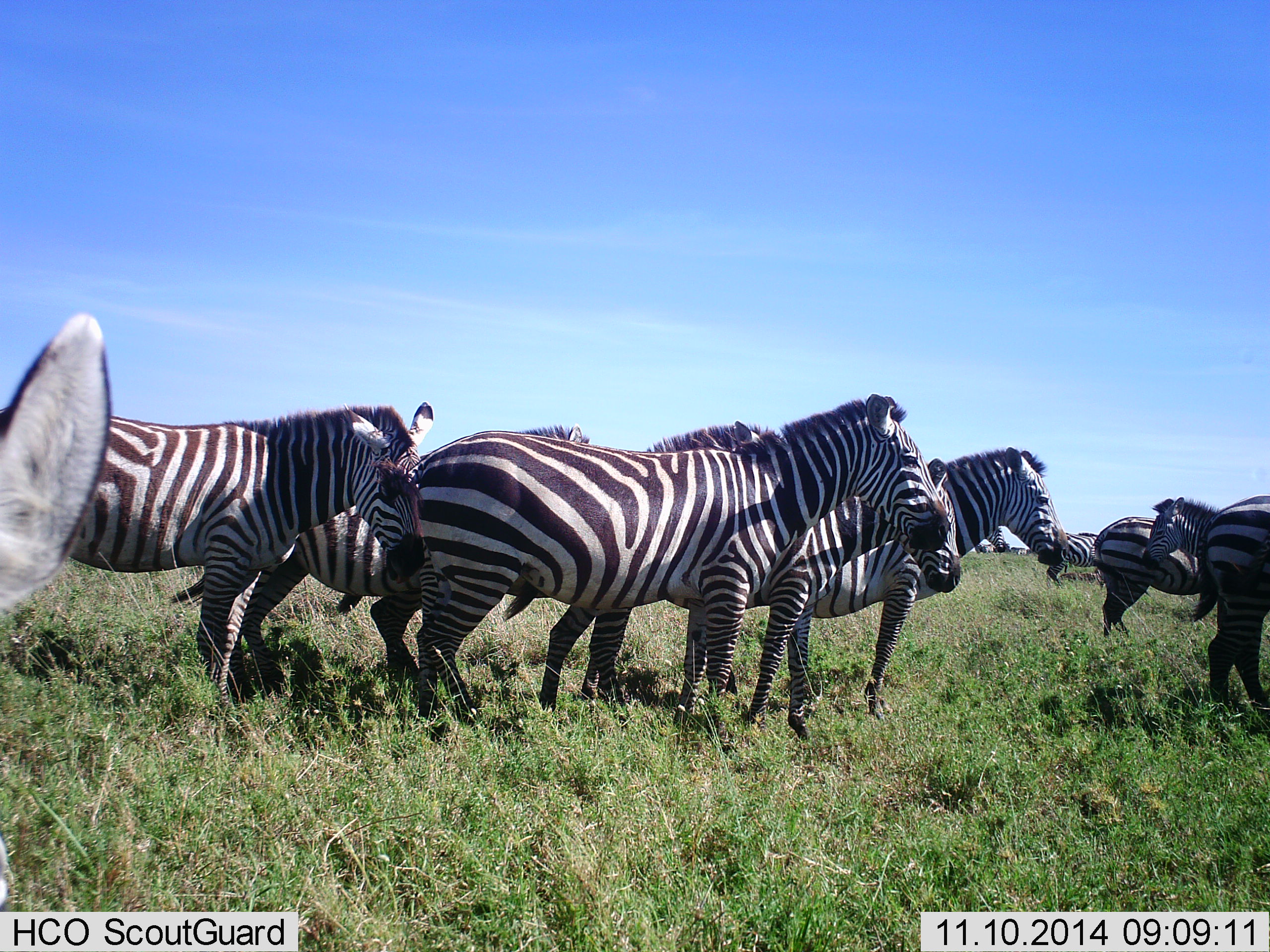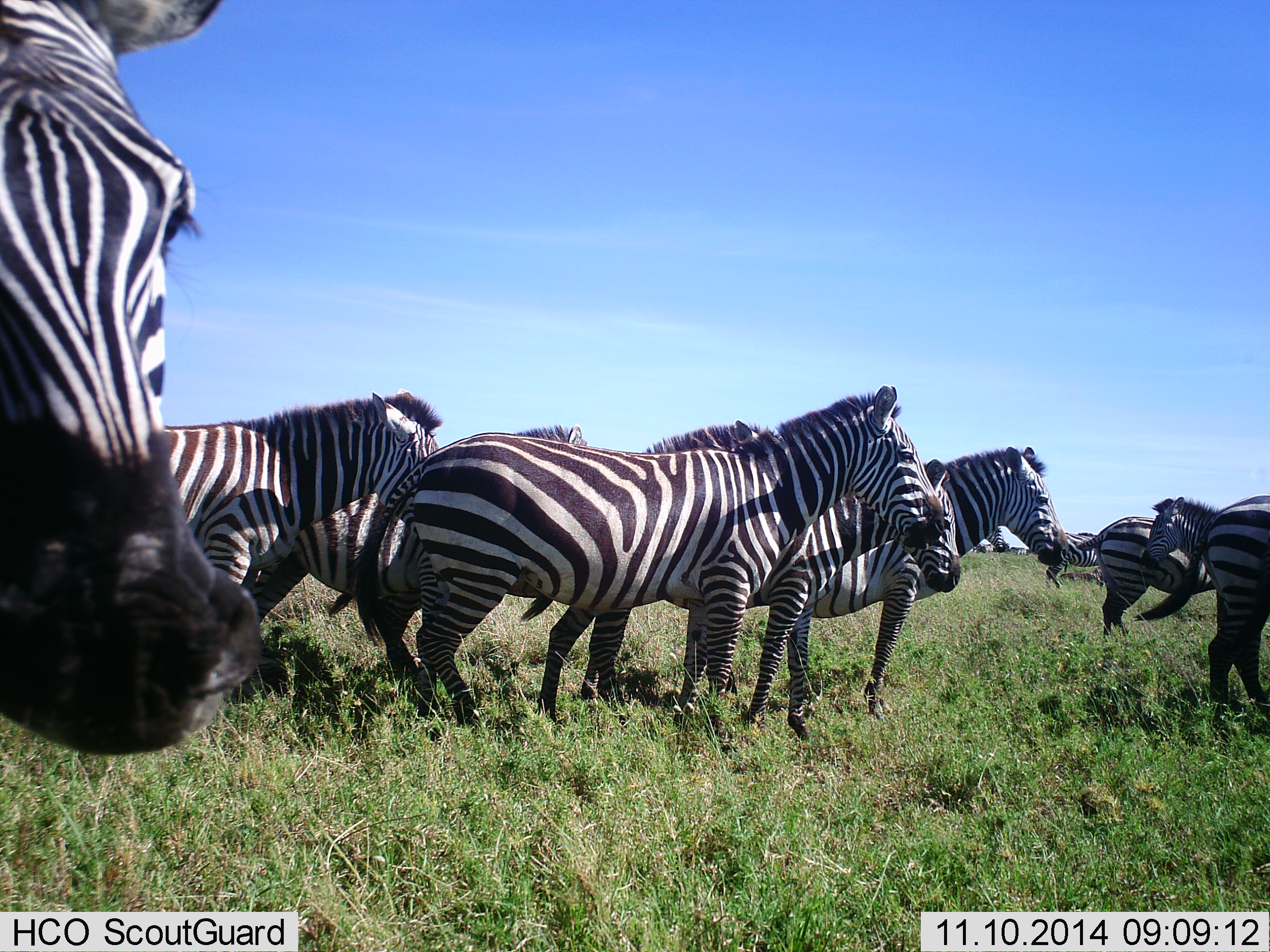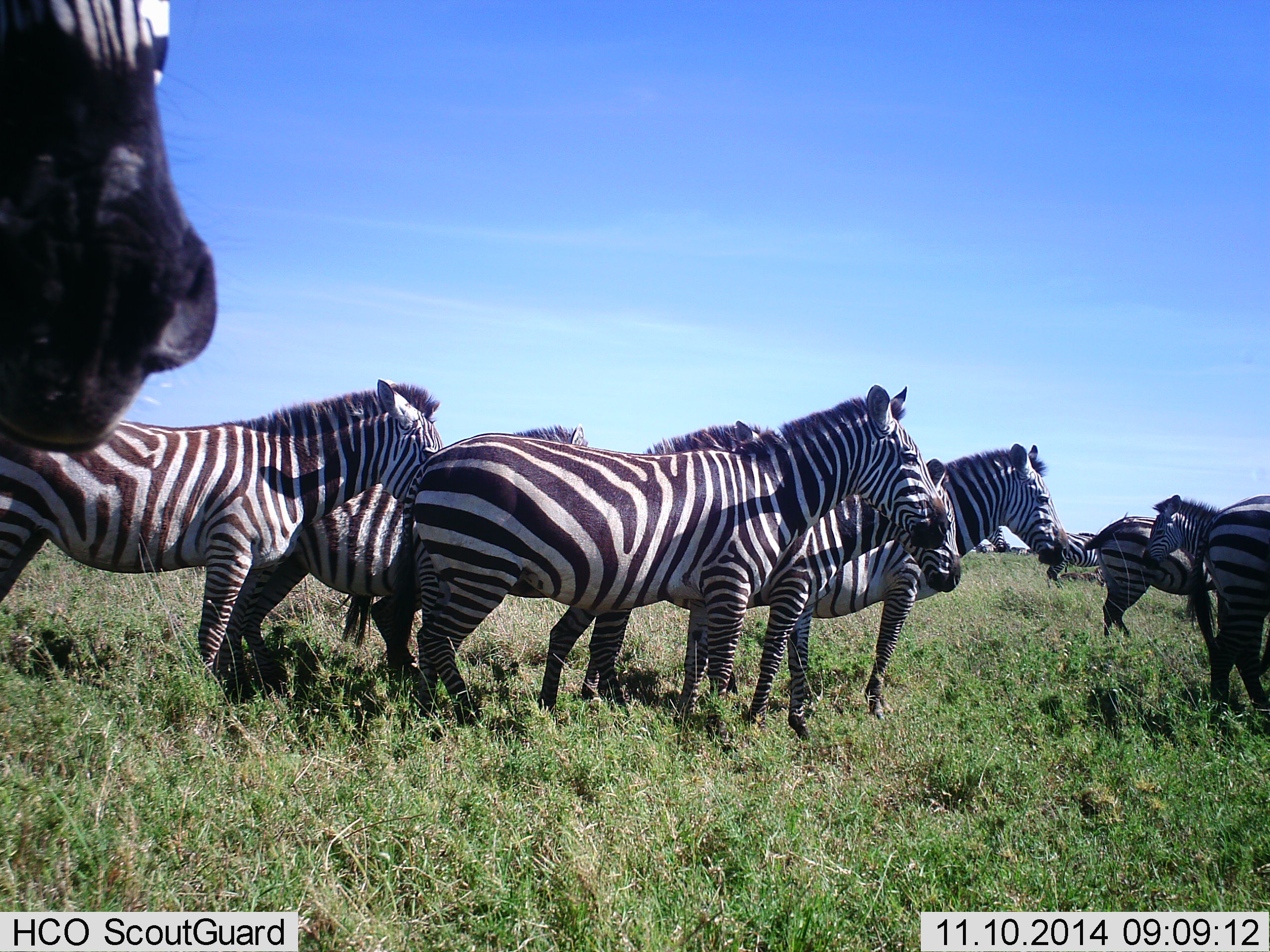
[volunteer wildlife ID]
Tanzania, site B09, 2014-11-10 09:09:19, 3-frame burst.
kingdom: Animalia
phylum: Chordata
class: Mammalia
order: Perissodactyla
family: Equidae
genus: Equus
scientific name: Equus quagga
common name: plains zebra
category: zebra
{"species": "zebra (plains zebra) (Equus quagga)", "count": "11-50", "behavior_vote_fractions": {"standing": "90%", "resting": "10%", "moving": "20%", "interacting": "10%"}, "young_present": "0%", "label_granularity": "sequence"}